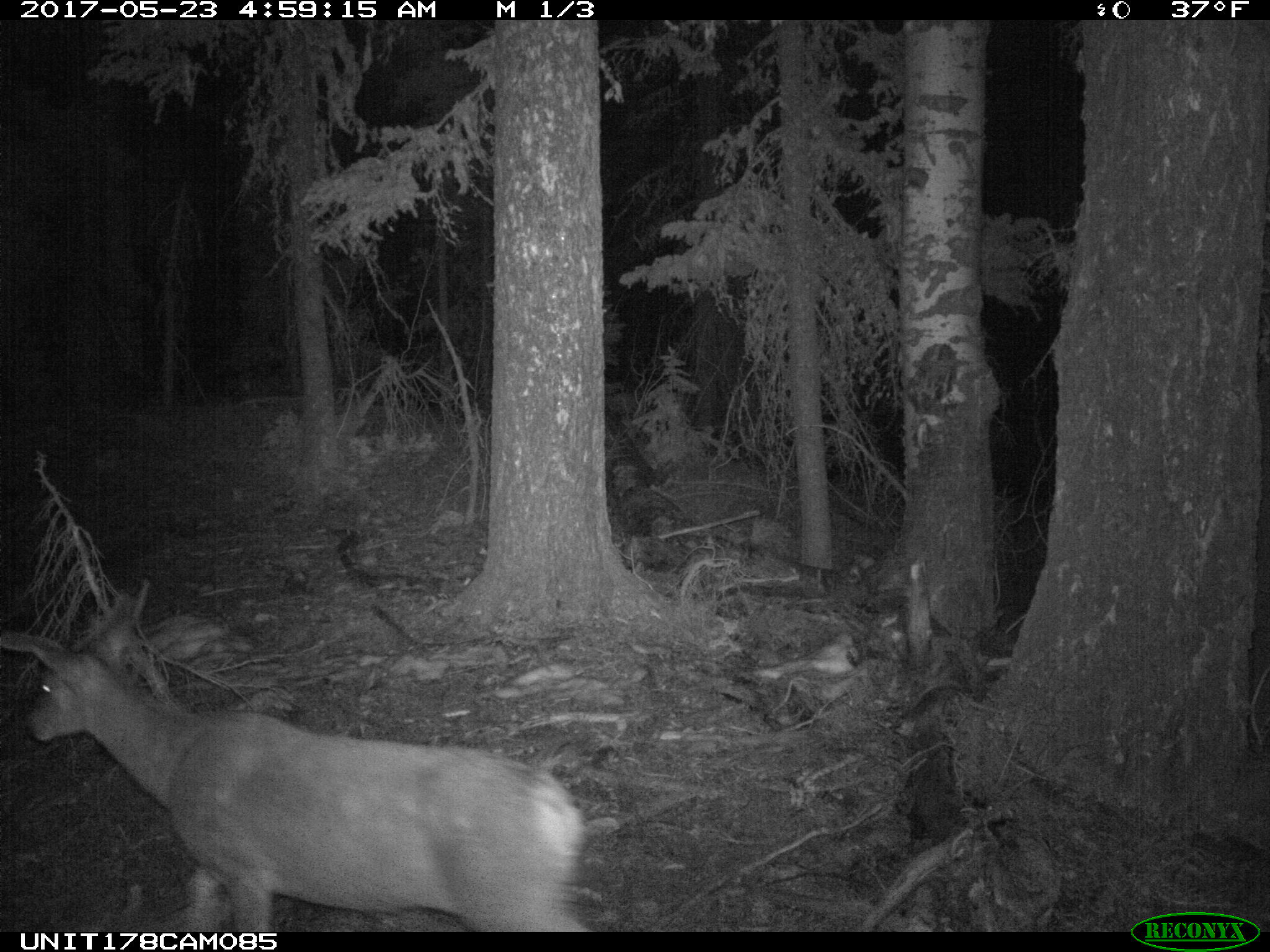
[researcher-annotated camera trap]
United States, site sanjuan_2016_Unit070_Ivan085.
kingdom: Animalia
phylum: Chordata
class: Mammalia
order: Artiodactyla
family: Cervidae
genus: Odocoileus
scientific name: Odocoileus hemionus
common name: mule deer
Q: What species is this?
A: Odocoileus hemionus (mule deer).